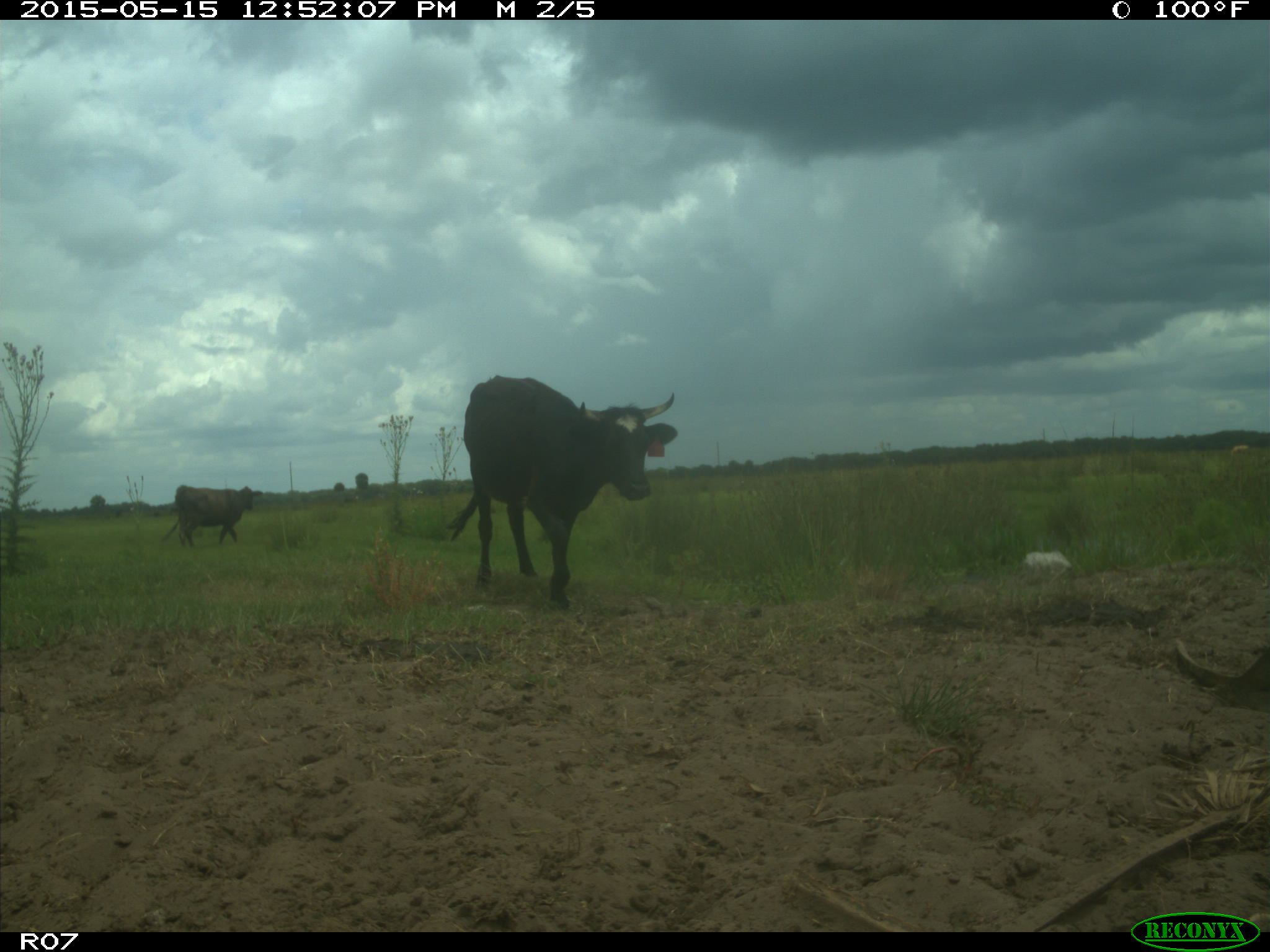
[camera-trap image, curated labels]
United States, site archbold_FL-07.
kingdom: Animalia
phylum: Chordata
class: Mammalia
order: Artiodactyla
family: Bovidae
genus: Bos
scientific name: Bos taurus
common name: domestic cow